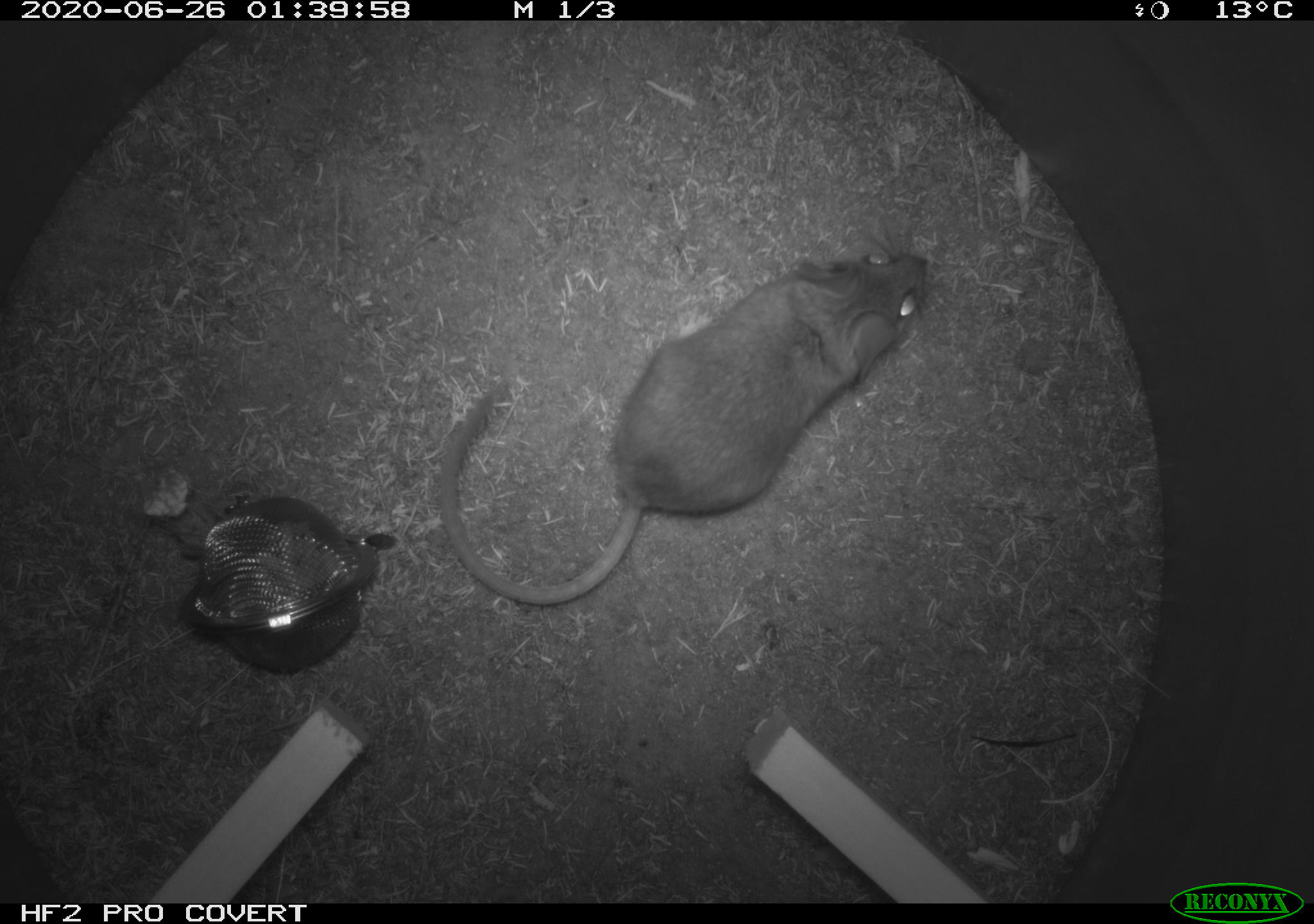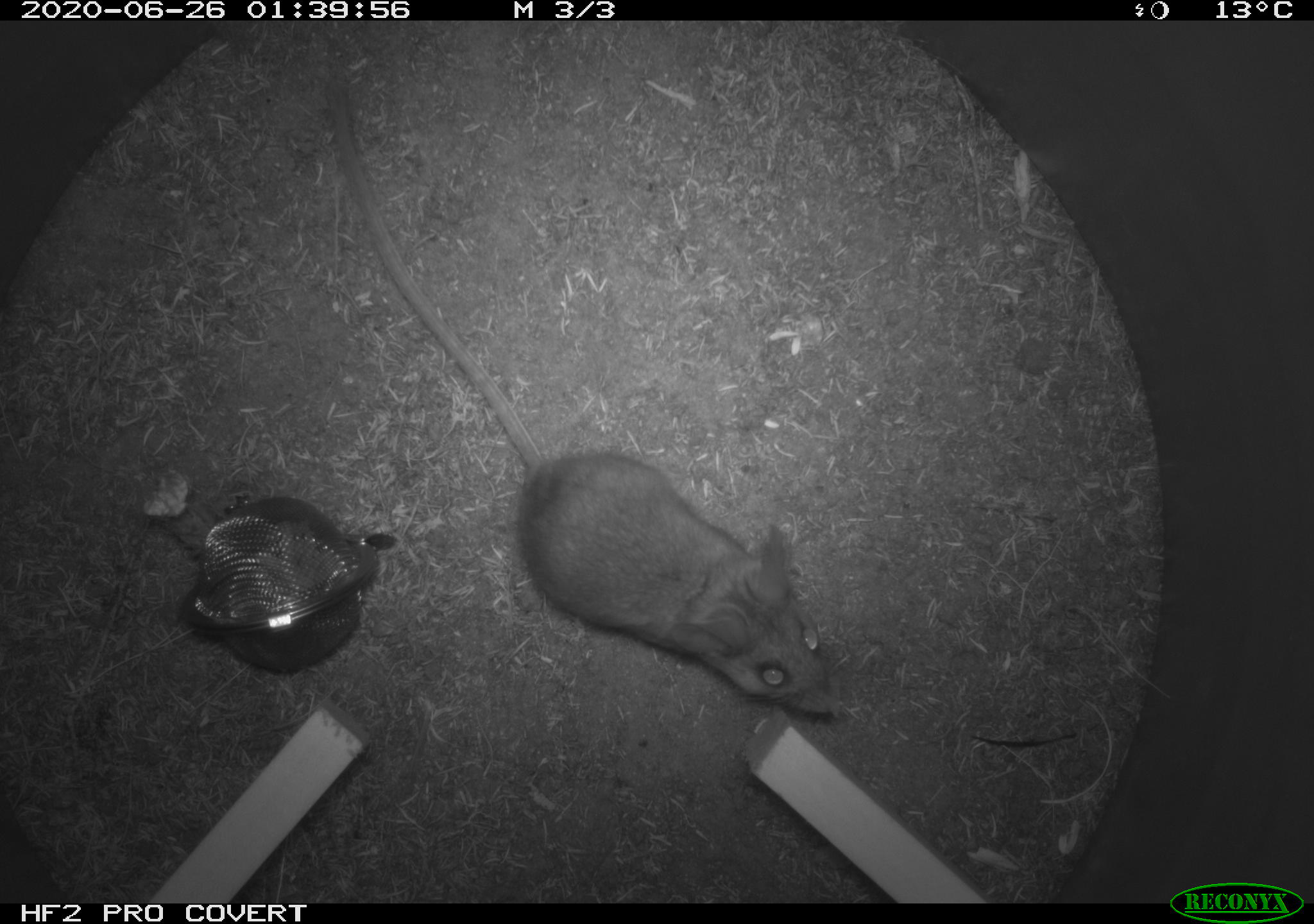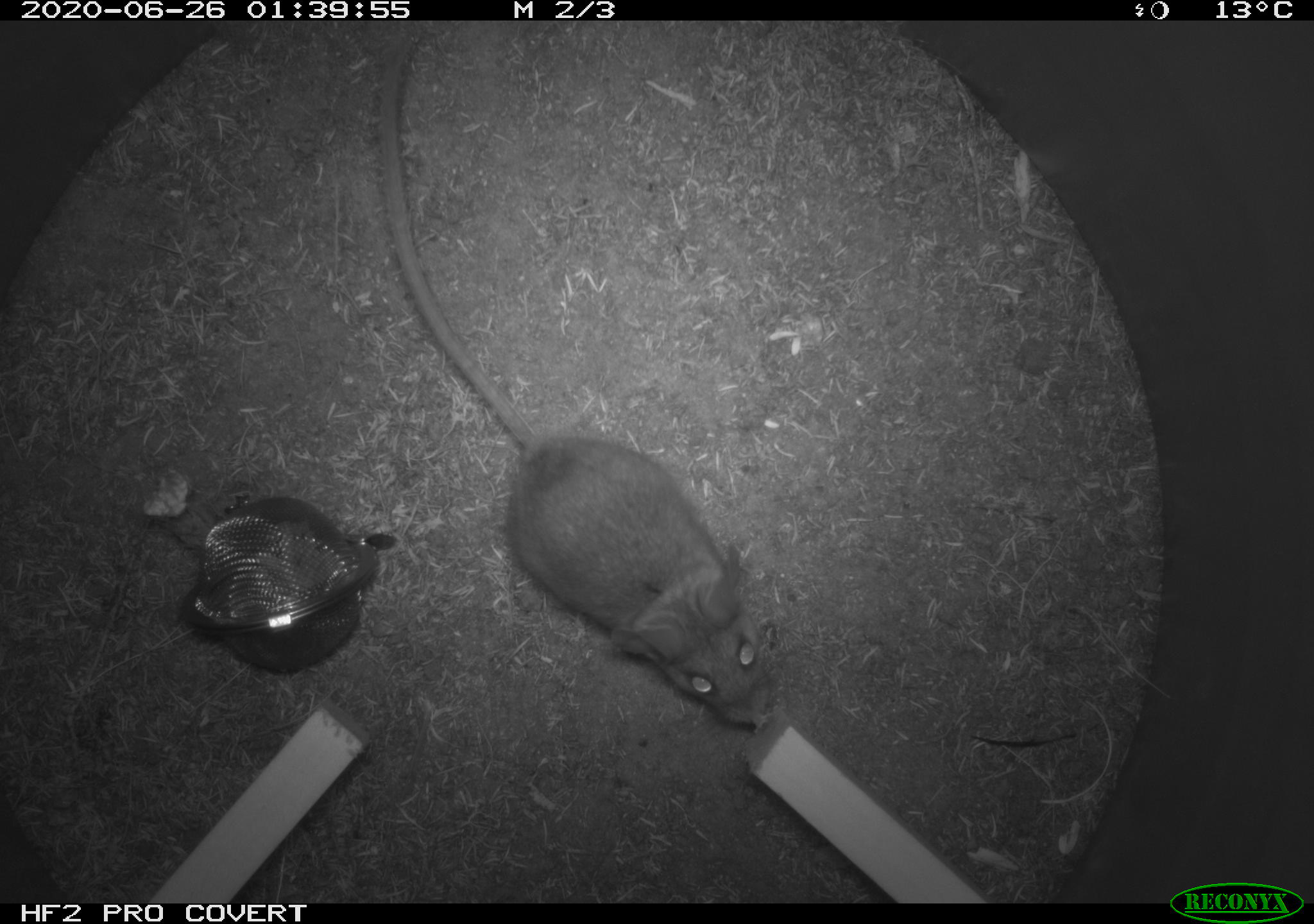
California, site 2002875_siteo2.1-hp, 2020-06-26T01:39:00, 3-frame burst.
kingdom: Animalia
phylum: Chordata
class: Mammalia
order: Rodentia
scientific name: Rodentia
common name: rodent